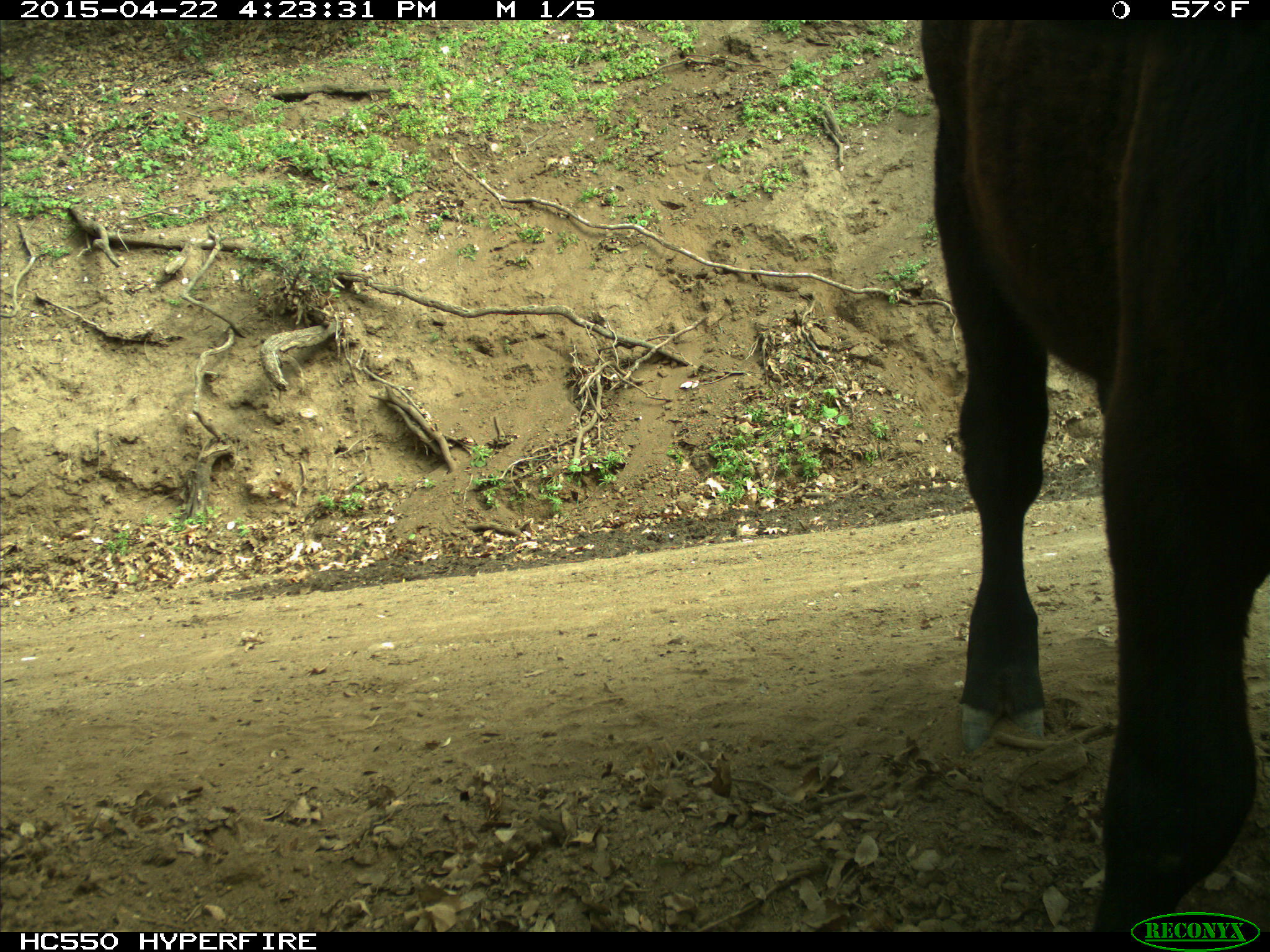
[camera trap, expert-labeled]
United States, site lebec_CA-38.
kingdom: Animalia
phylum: Chordata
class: Mammalia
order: Artiodactyla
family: Bovidae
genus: Bos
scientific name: Bos taurus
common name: domestic cow